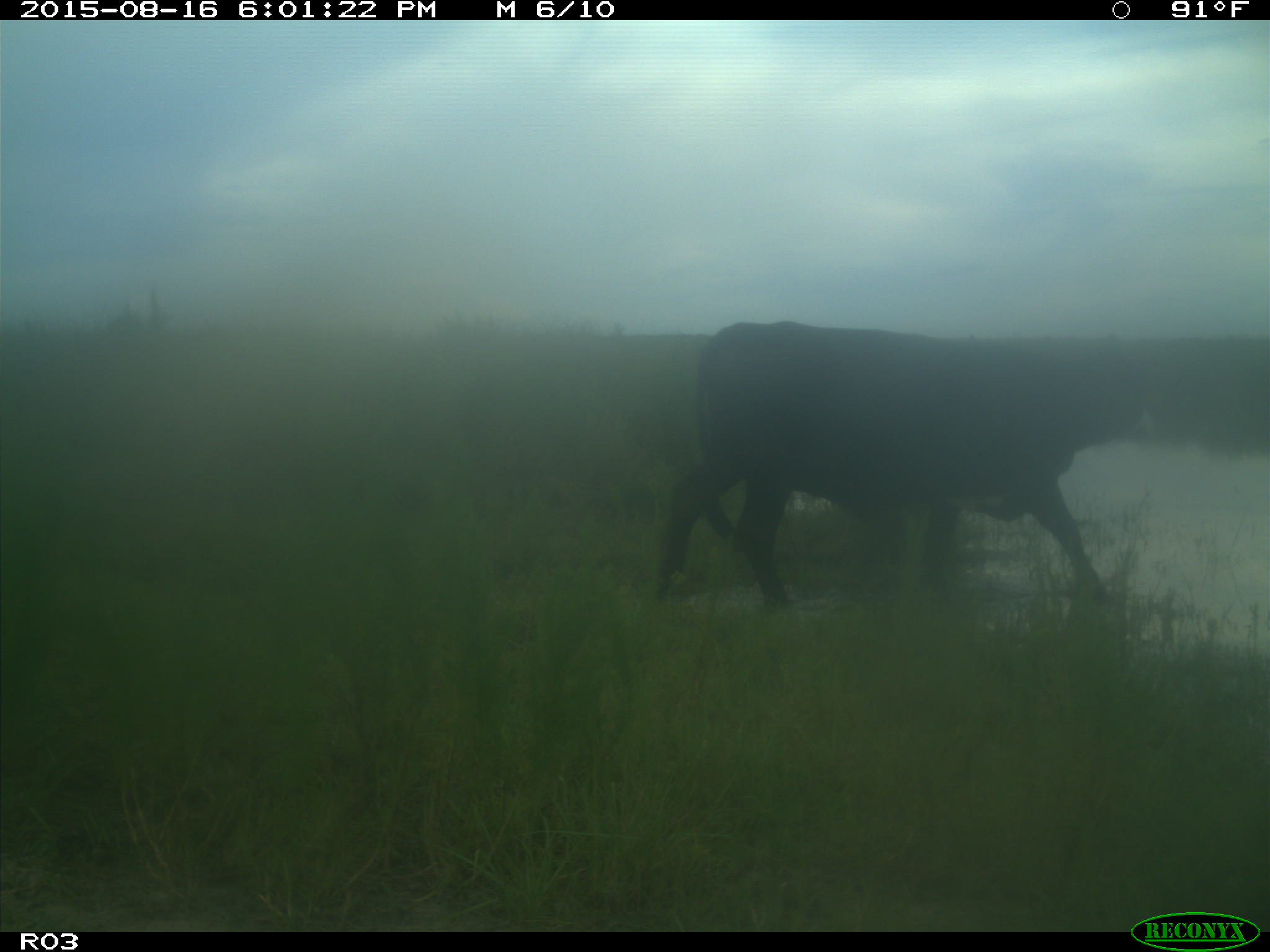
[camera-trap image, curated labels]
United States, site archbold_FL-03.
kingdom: Animalia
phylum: Chordata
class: Mammalia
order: Artiodactyla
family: Bovidae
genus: Bos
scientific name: Bos taurus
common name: domestic cow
Bos taurus (domestic cow).